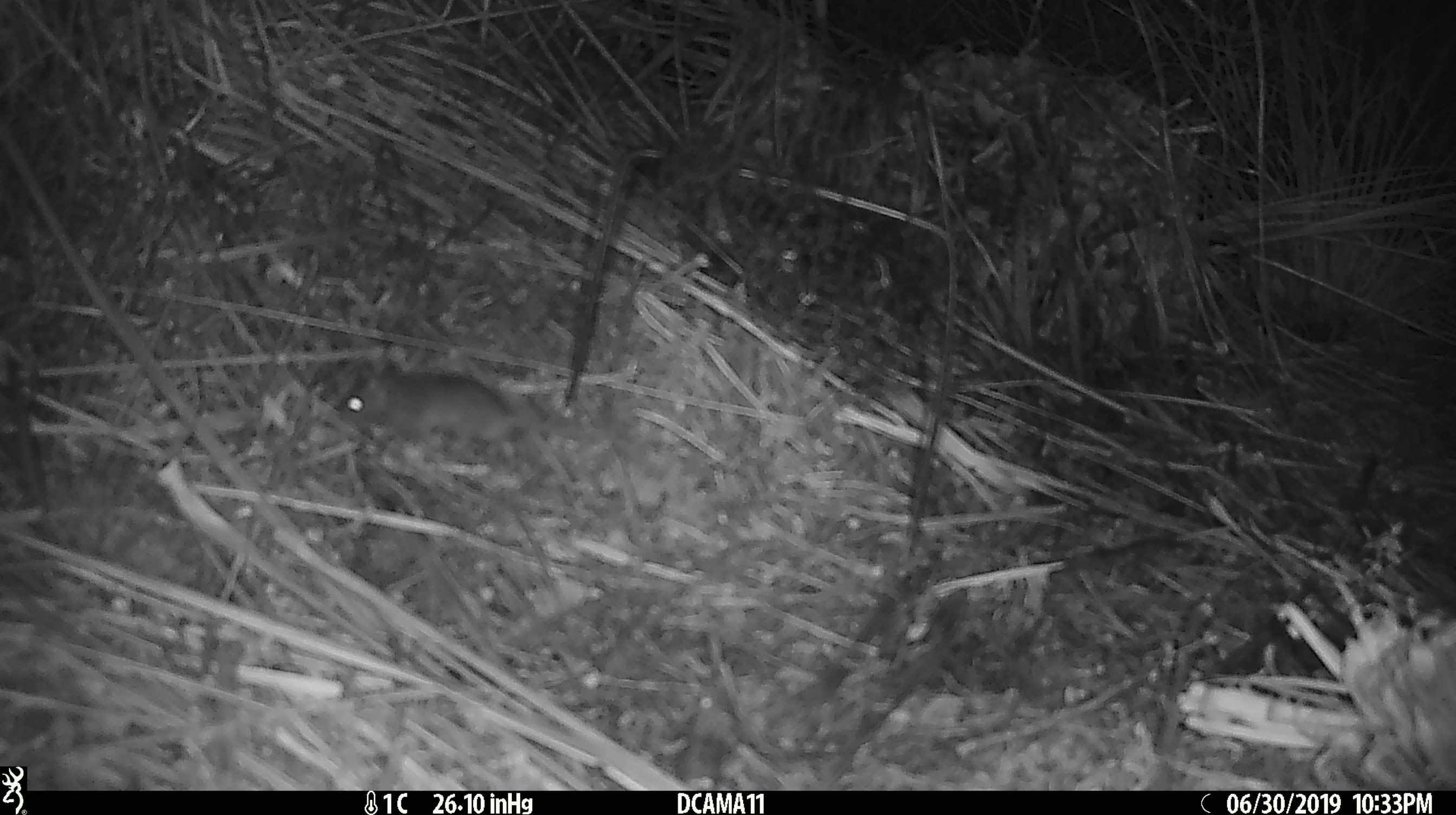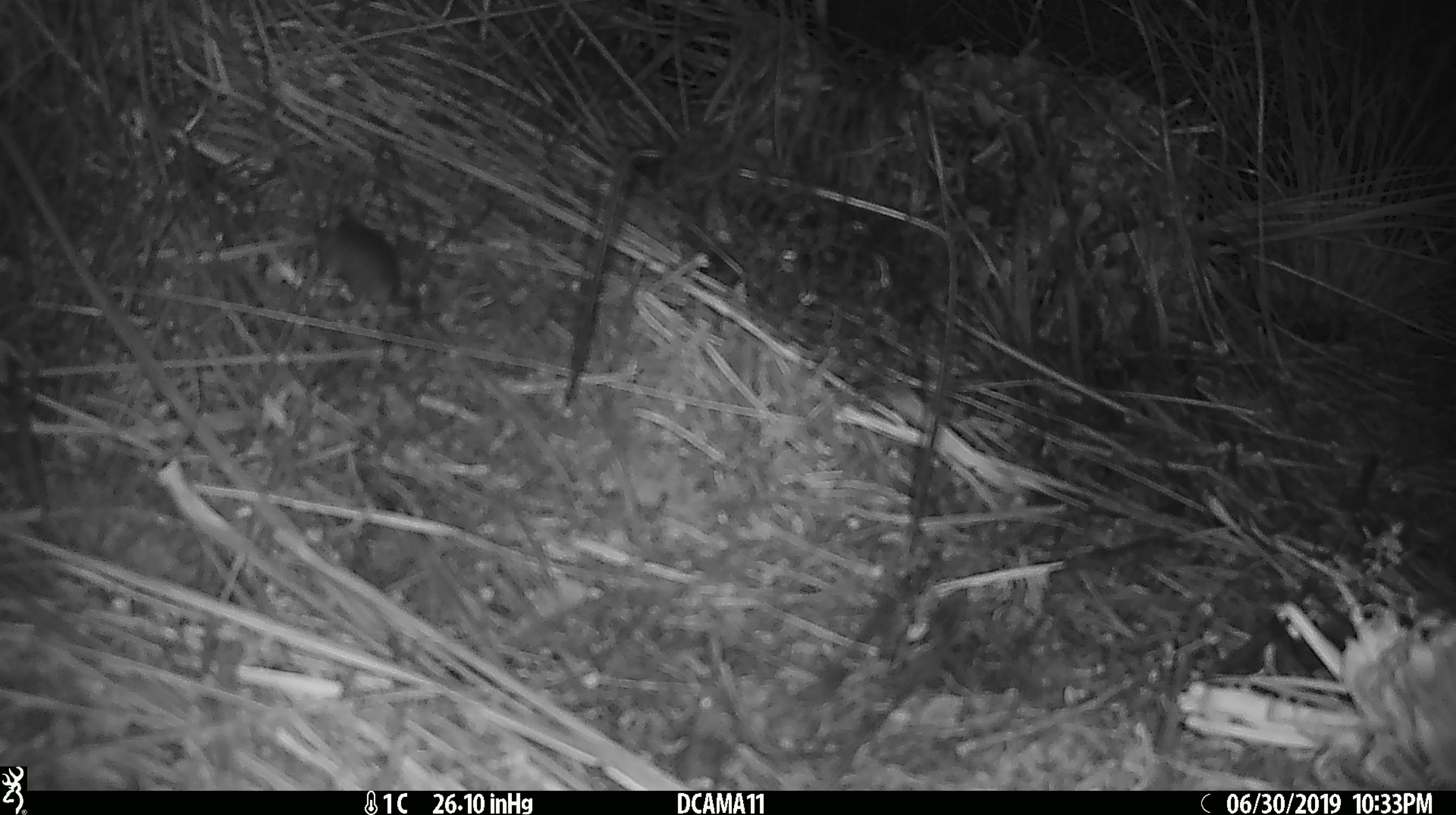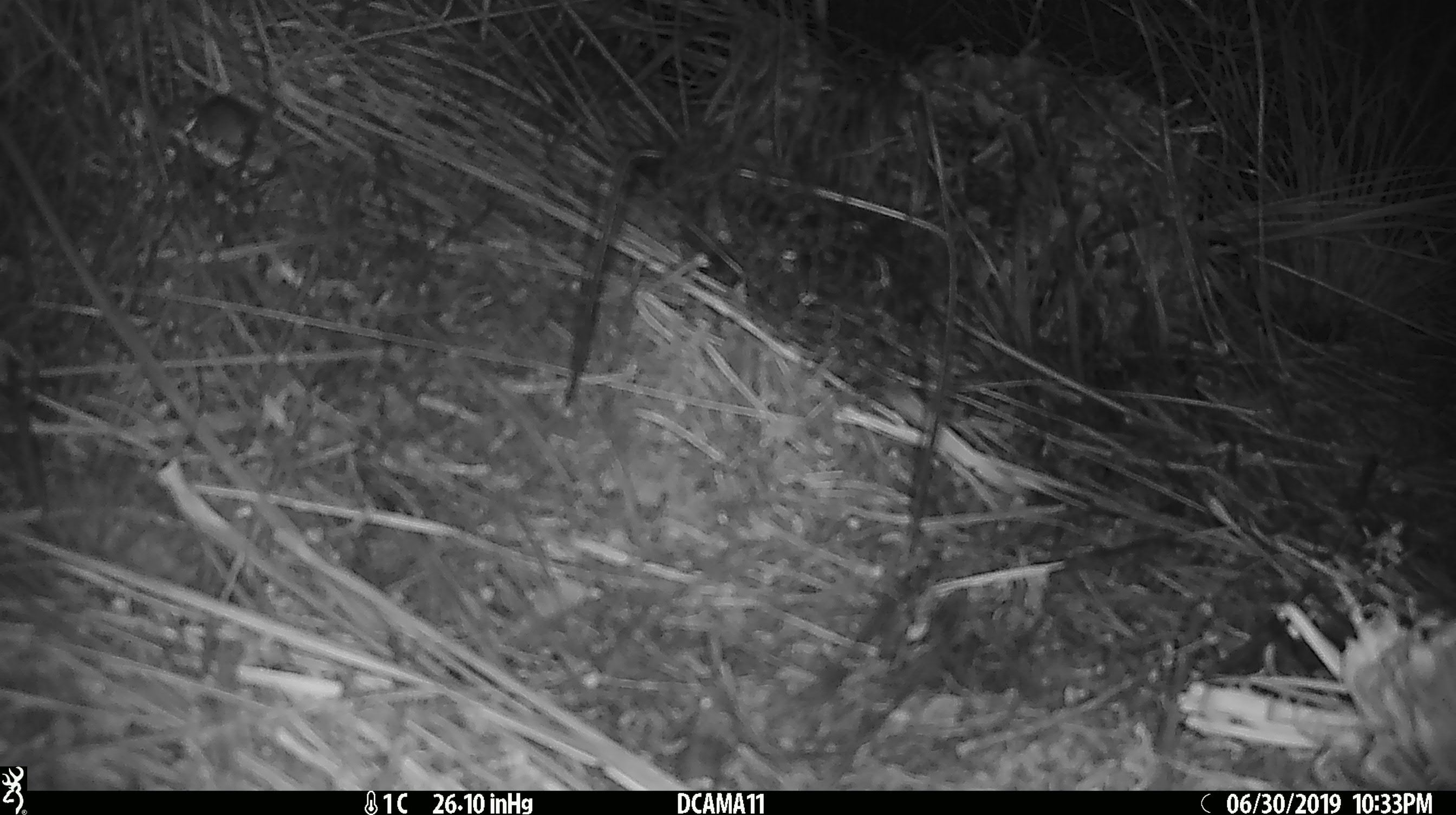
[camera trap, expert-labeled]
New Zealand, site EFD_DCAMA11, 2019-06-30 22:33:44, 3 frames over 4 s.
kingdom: Animalia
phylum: Chordata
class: Mammalia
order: Rodentia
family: Muridae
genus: Mus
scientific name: Mus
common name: mouse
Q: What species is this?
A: Mouse (Mus).